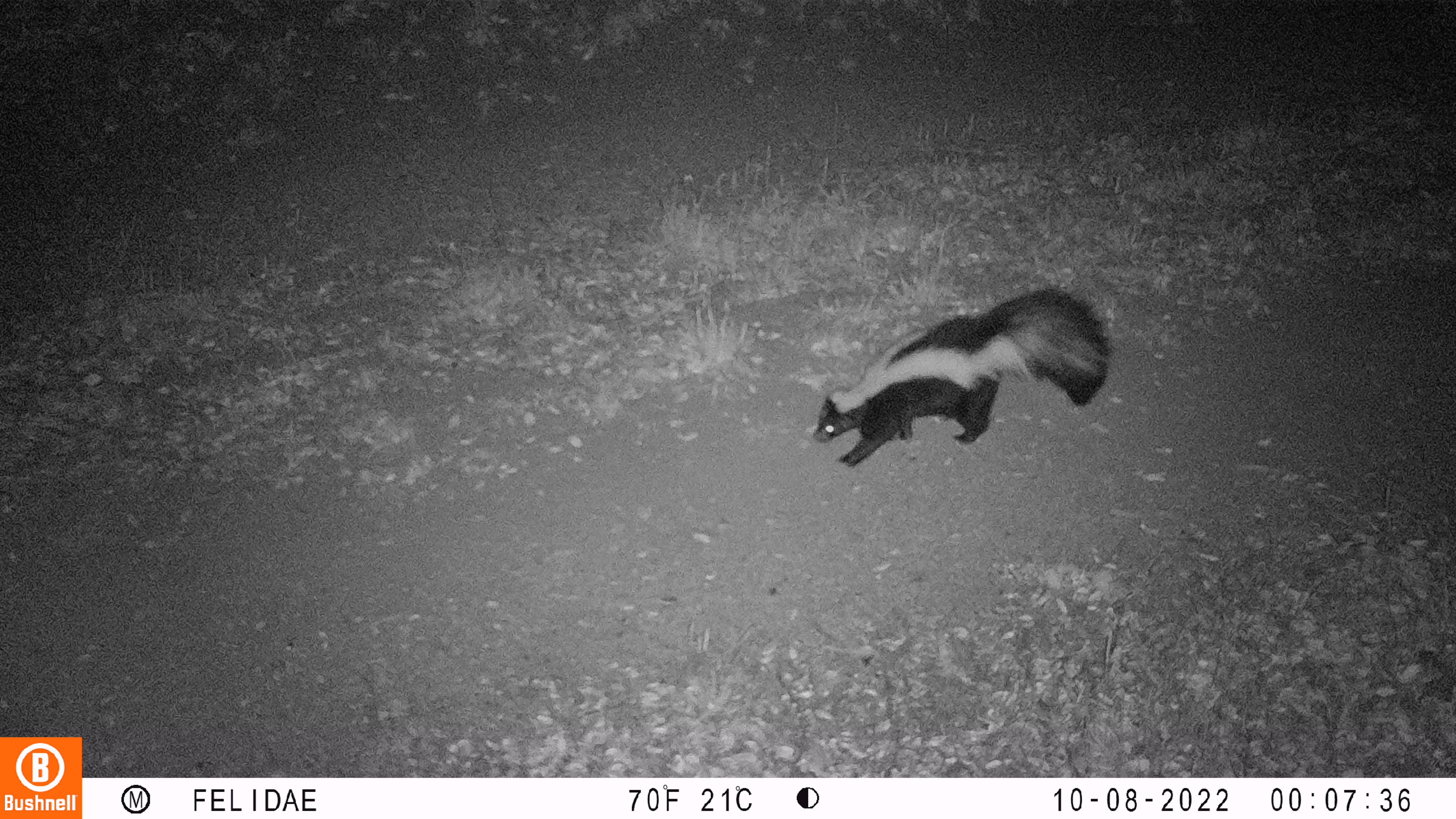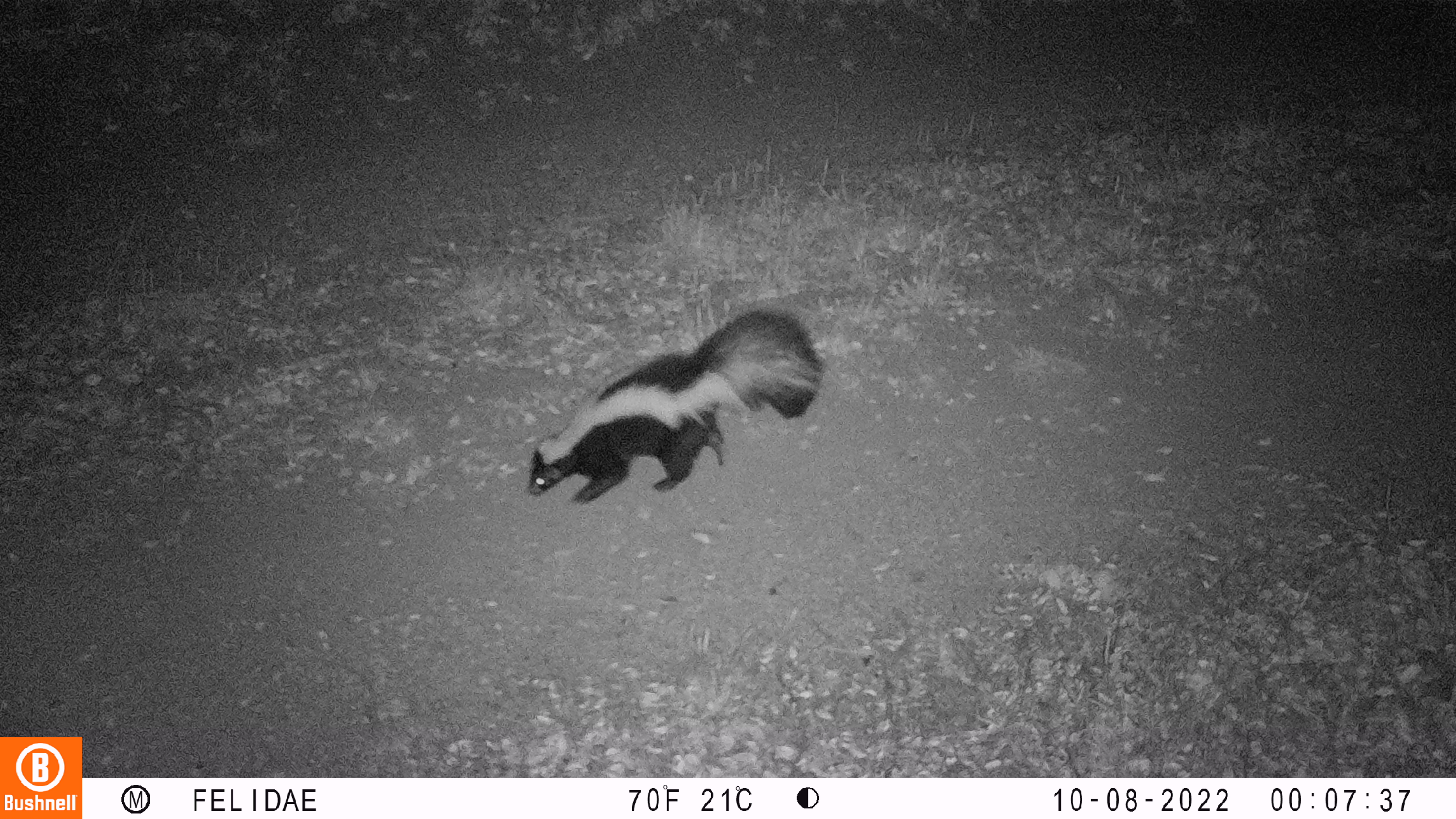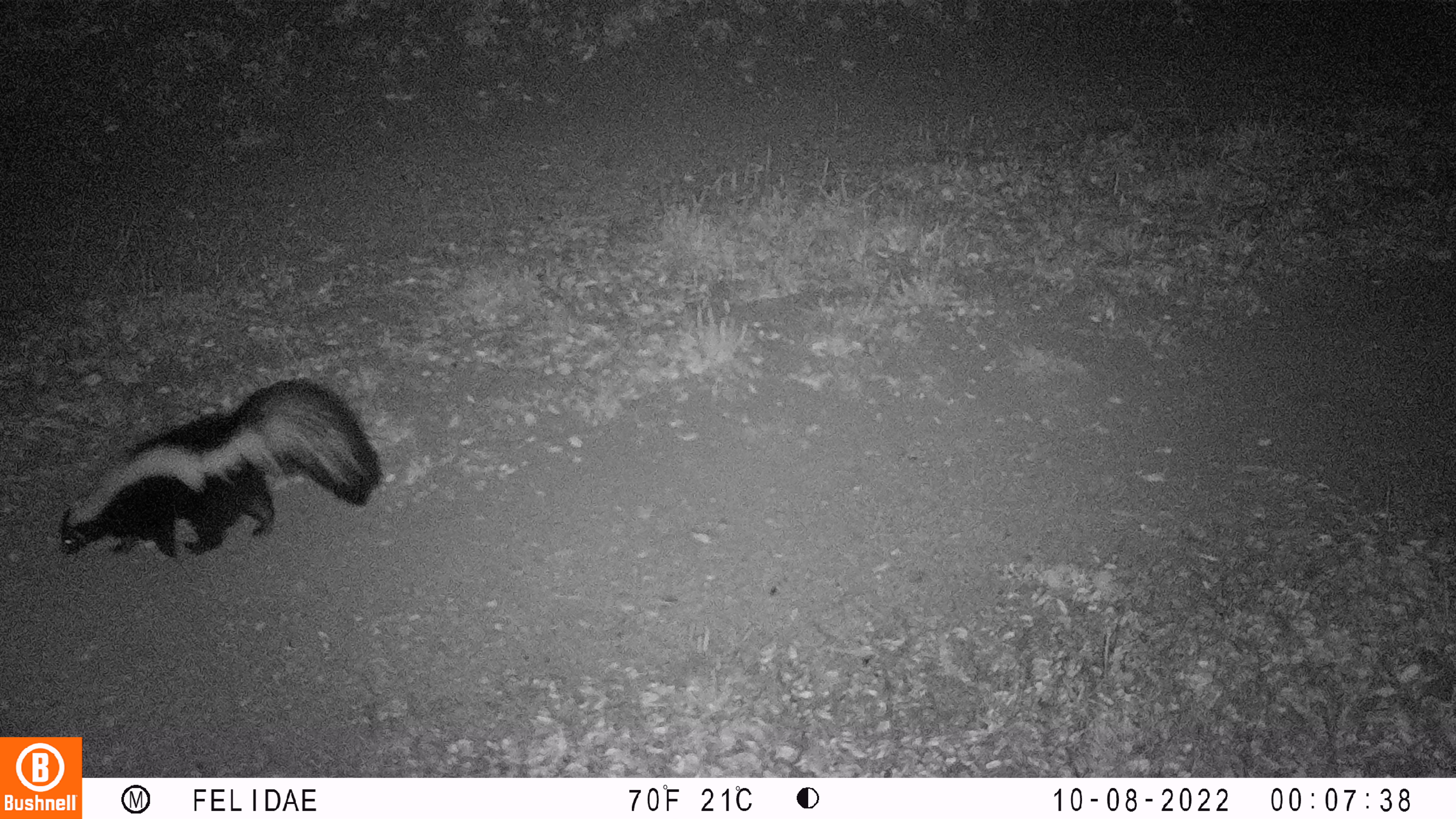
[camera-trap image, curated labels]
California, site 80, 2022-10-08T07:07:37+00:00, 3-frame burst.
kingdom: Animalia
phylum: Chordata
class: Mammalia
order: Carnivora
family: Mephitidae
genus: Mephitis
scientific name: Mephitis mephitis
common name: striped skunk